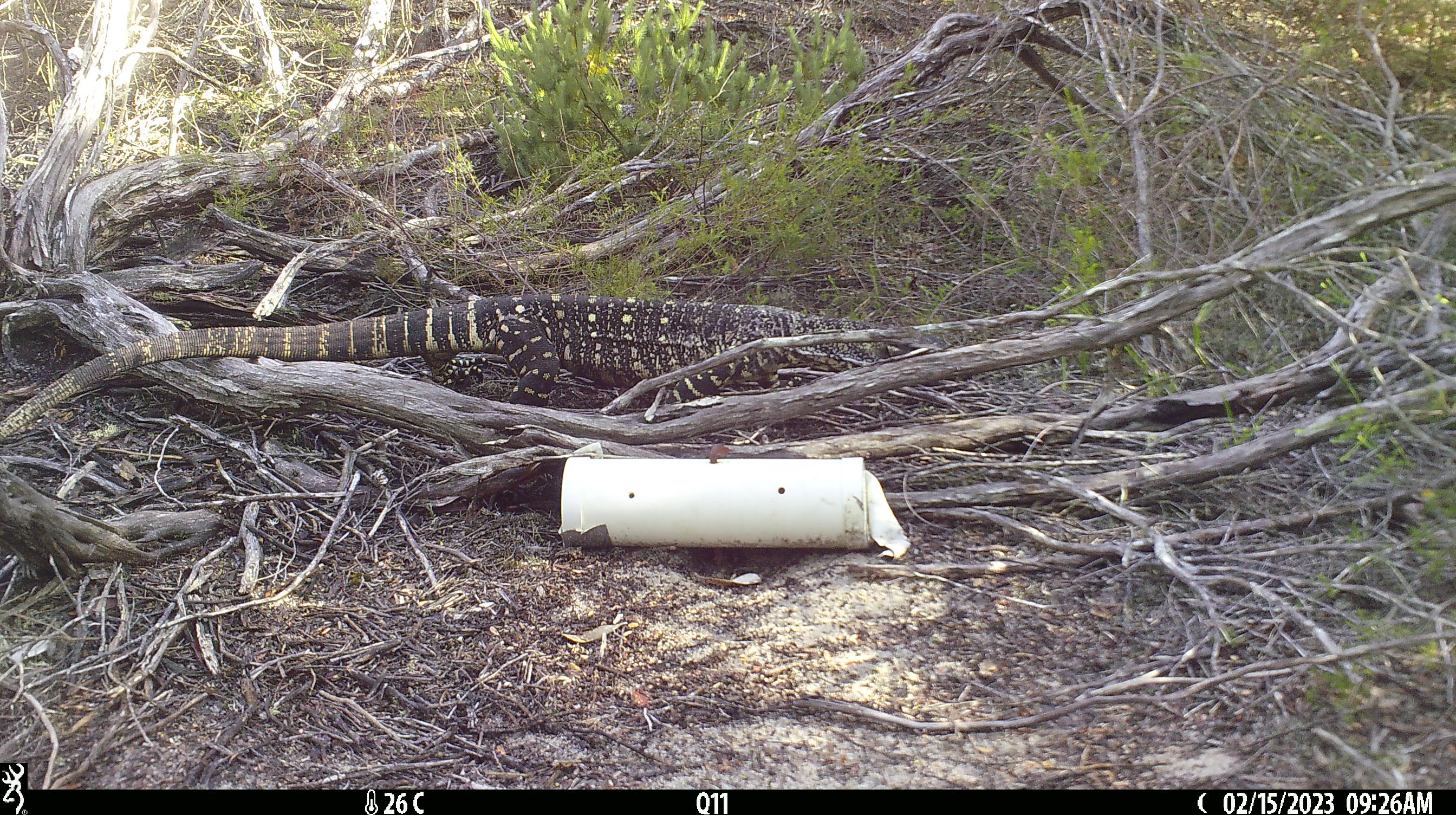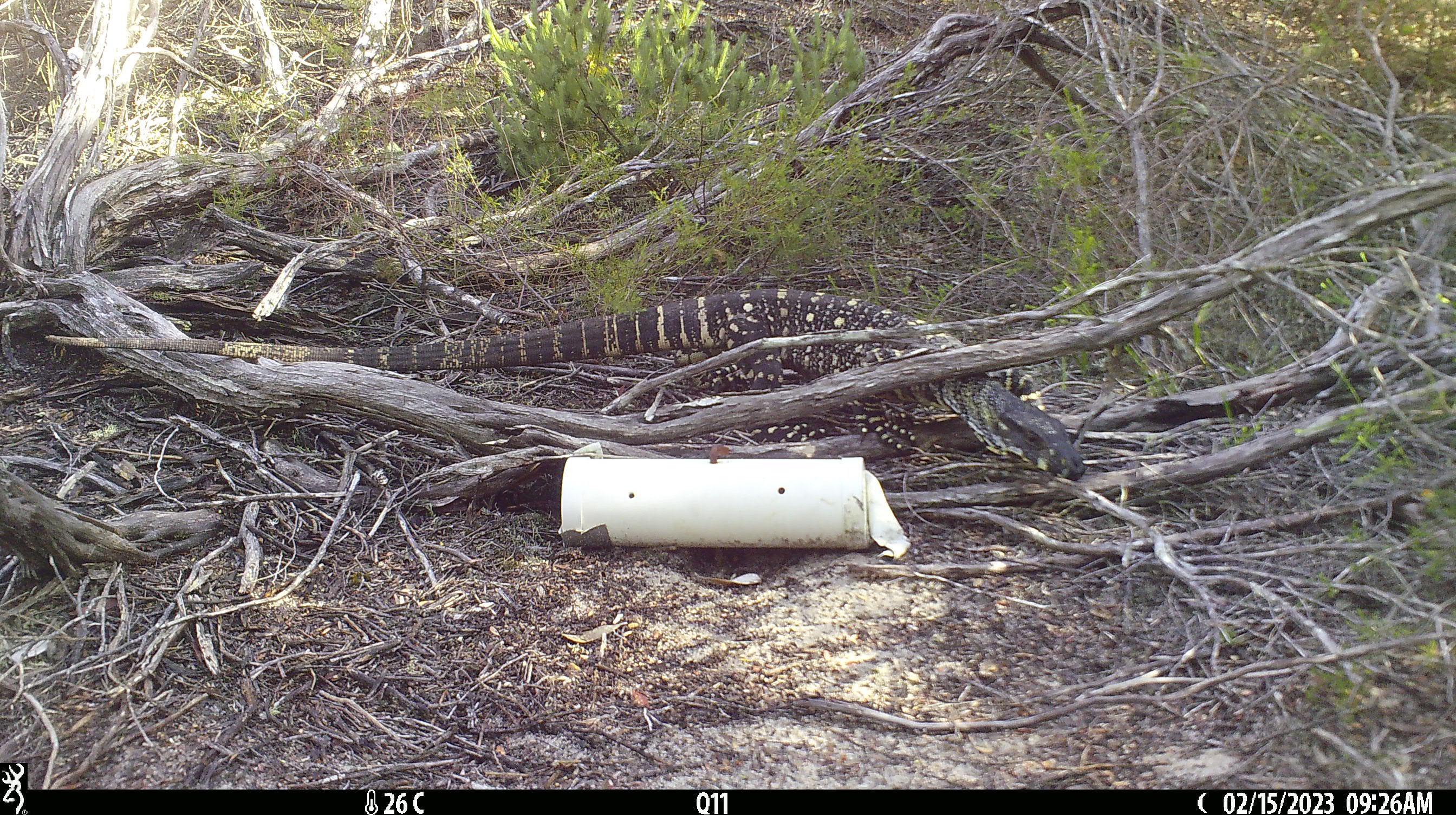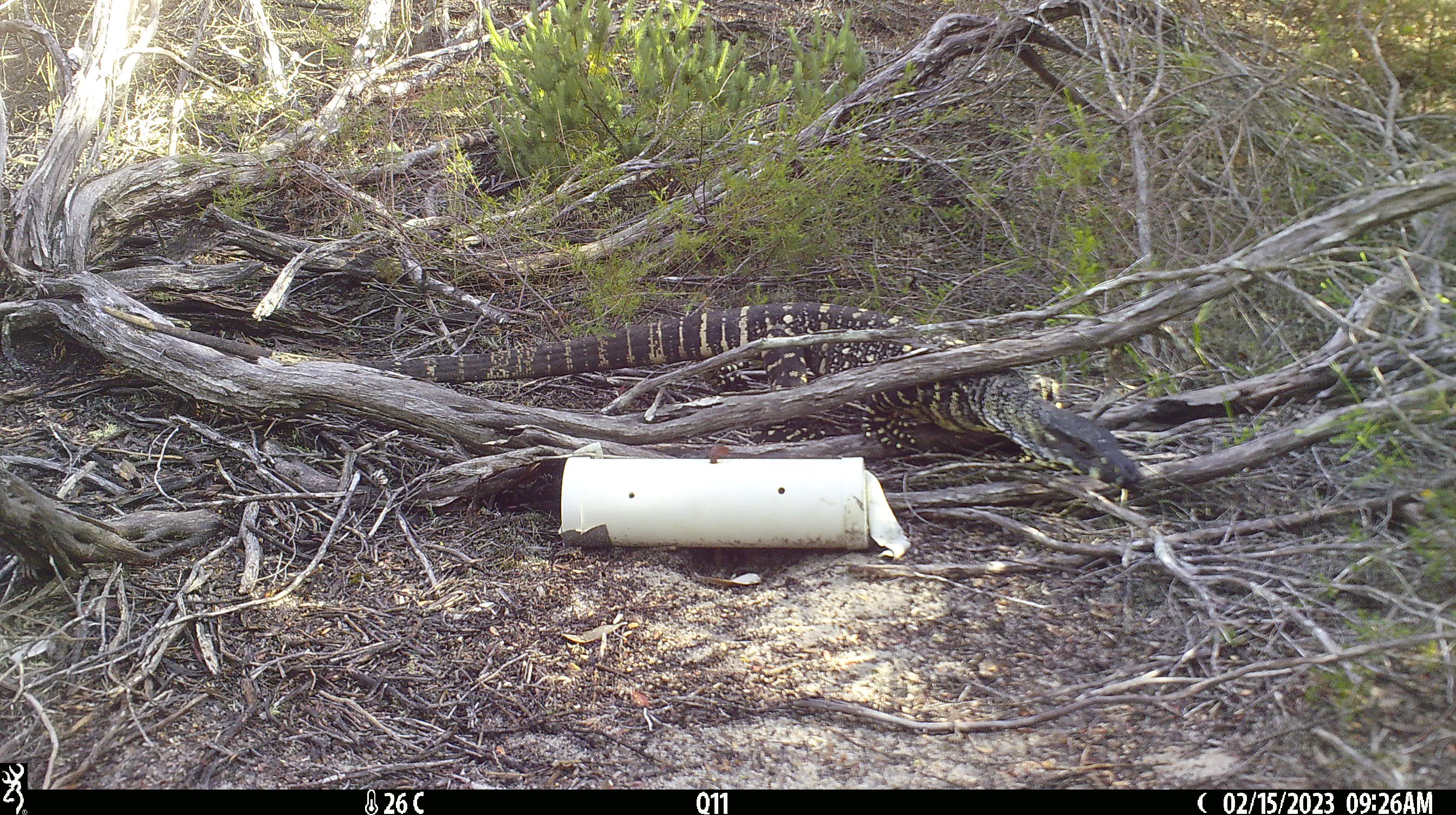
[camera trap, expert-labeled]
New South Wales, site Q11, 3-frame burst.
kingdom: Animalia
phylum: Chordata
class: Reptilia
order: Squamata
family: Varanidae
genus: Varanus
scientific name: Varanus varius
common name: lace monitor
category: goanna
Goanna (lace monitor) (Varanus varius).